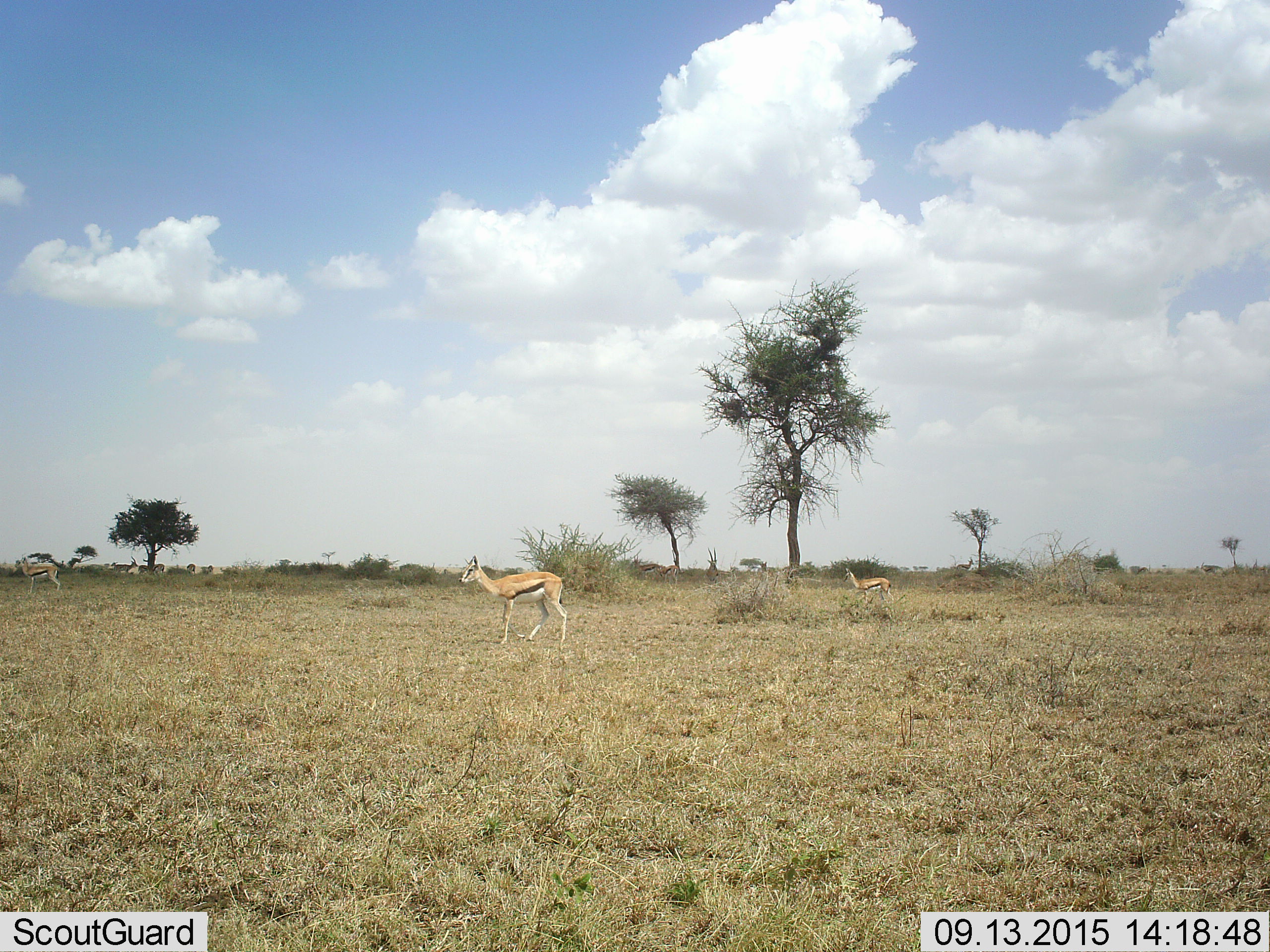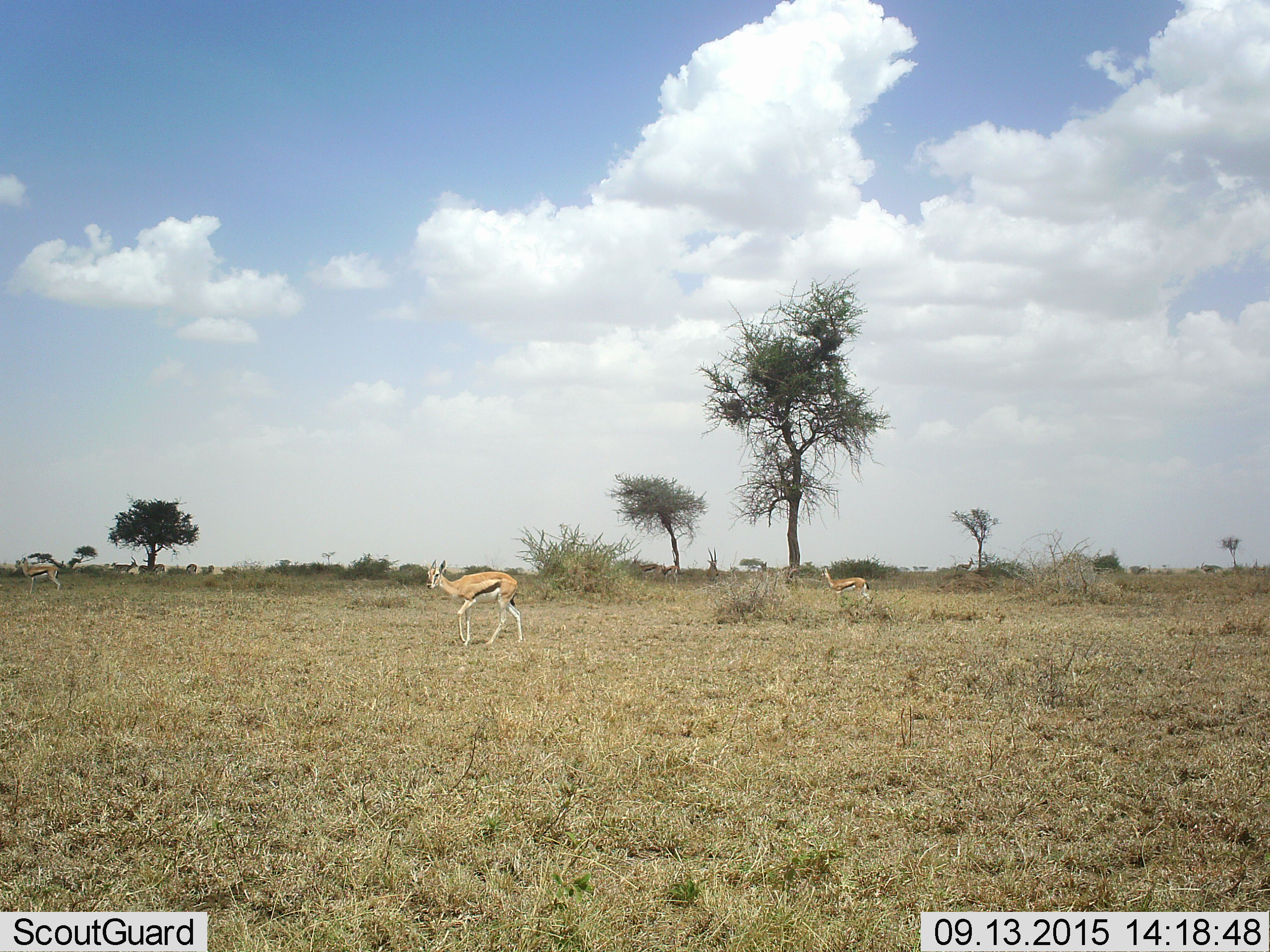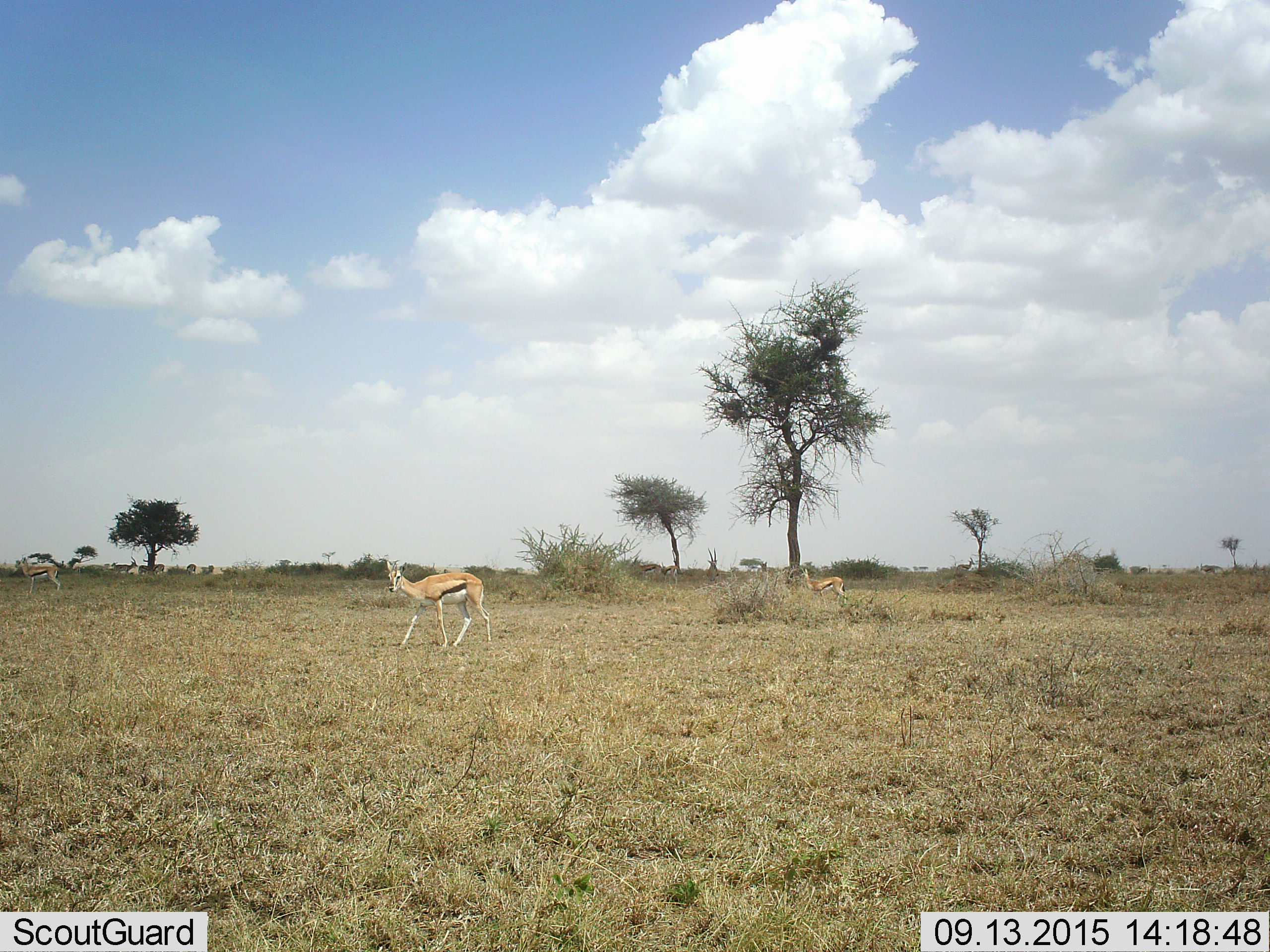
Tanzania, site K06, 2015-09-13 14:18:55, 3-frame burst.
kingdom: Animalia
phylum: Chordata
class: Mammalia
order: Artiodactyla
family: Bovidae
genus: Eudorcas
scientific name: Eudorcas thomsonii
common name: thomson's gazelle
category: gazellethomsons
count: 11-50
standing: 56%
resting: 0%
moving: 100%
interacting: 0%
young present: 0%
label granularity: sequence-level